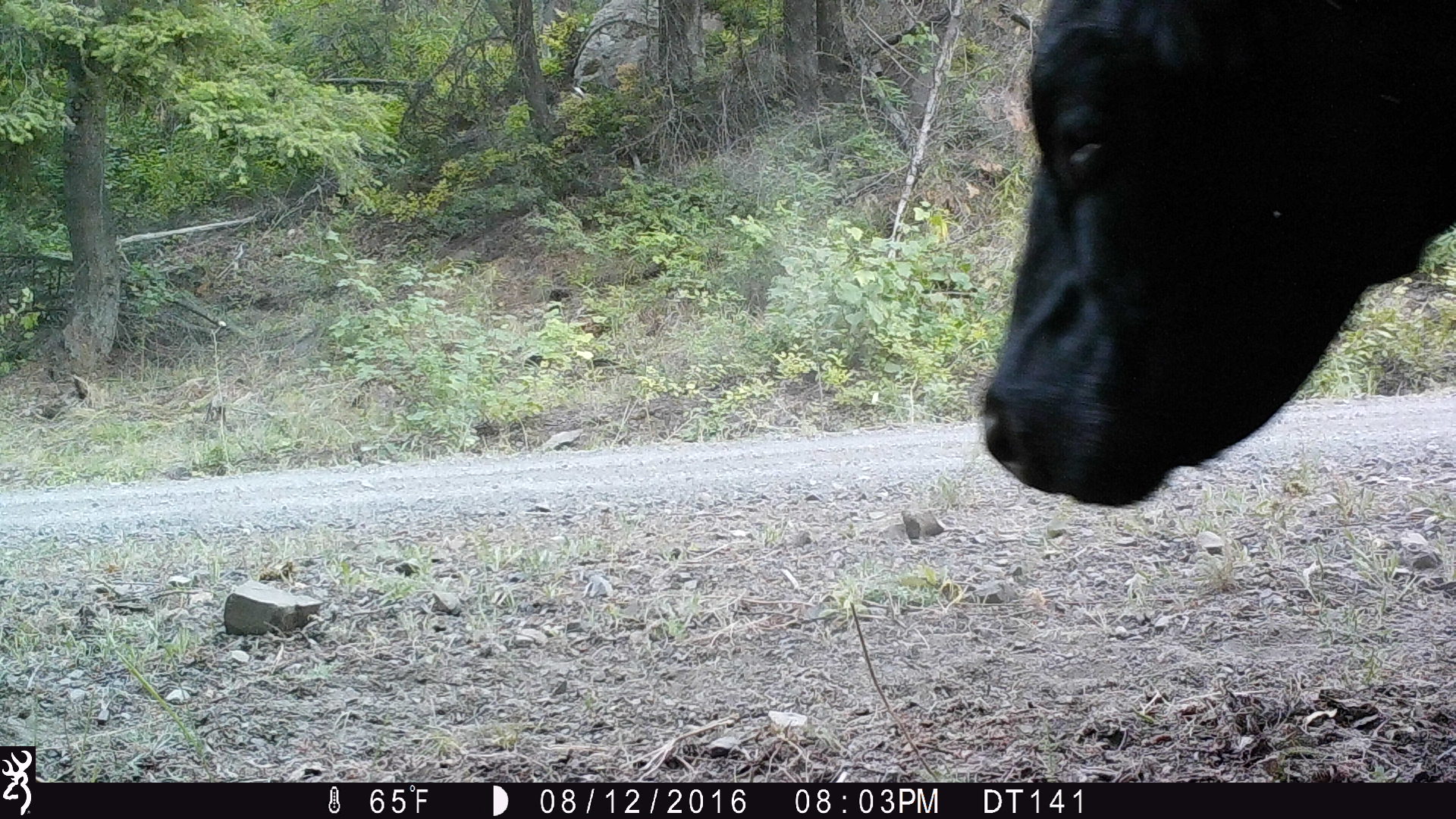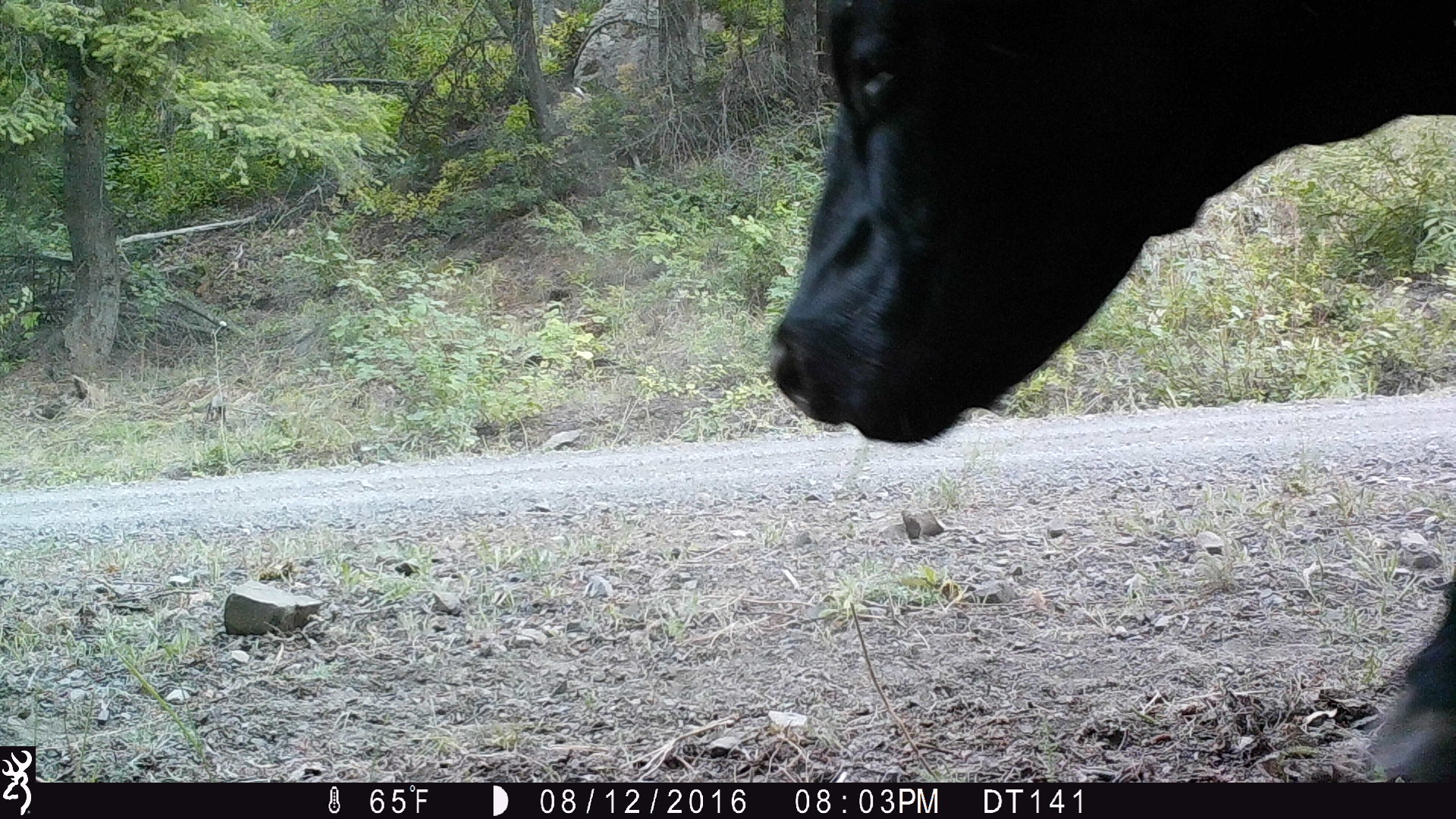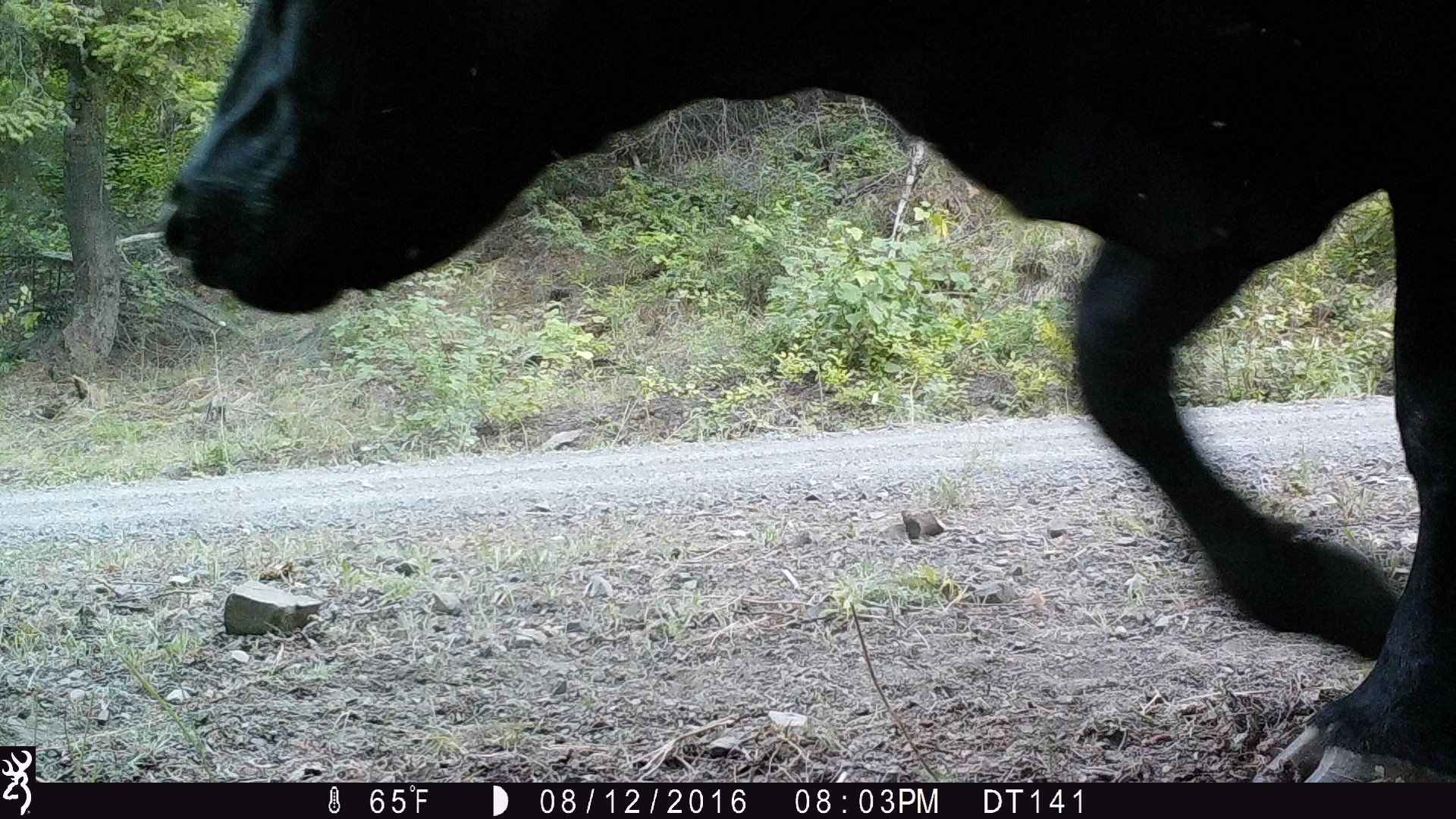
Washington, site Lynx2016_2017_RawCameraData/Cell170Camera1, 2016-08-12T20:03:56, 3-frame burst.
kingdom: Animalia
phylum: Chordata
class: Mammalia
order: Artiodactyla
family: Bovidae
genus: Bos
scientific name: Bos taurus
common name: domestic cattle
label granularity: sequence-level